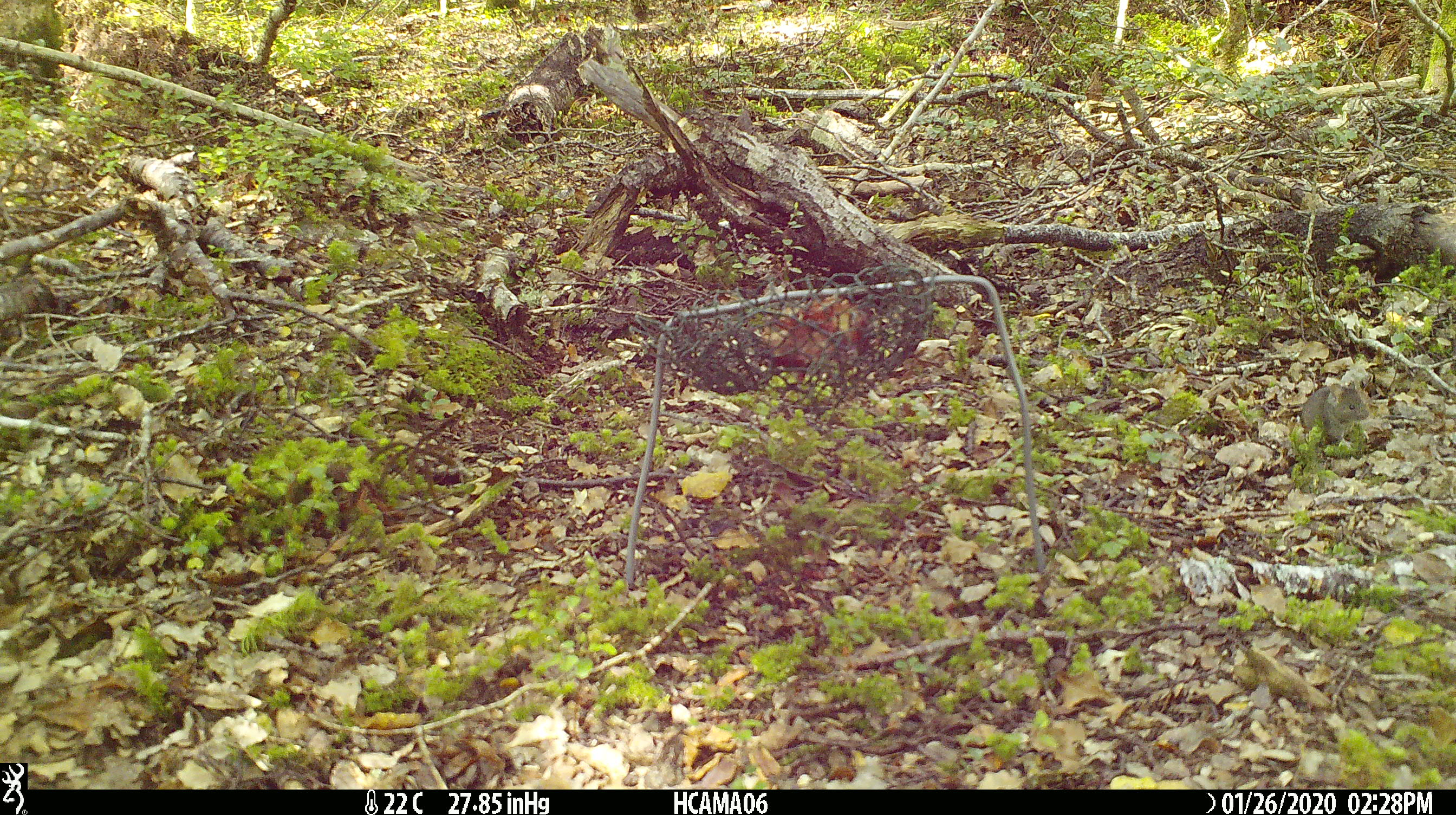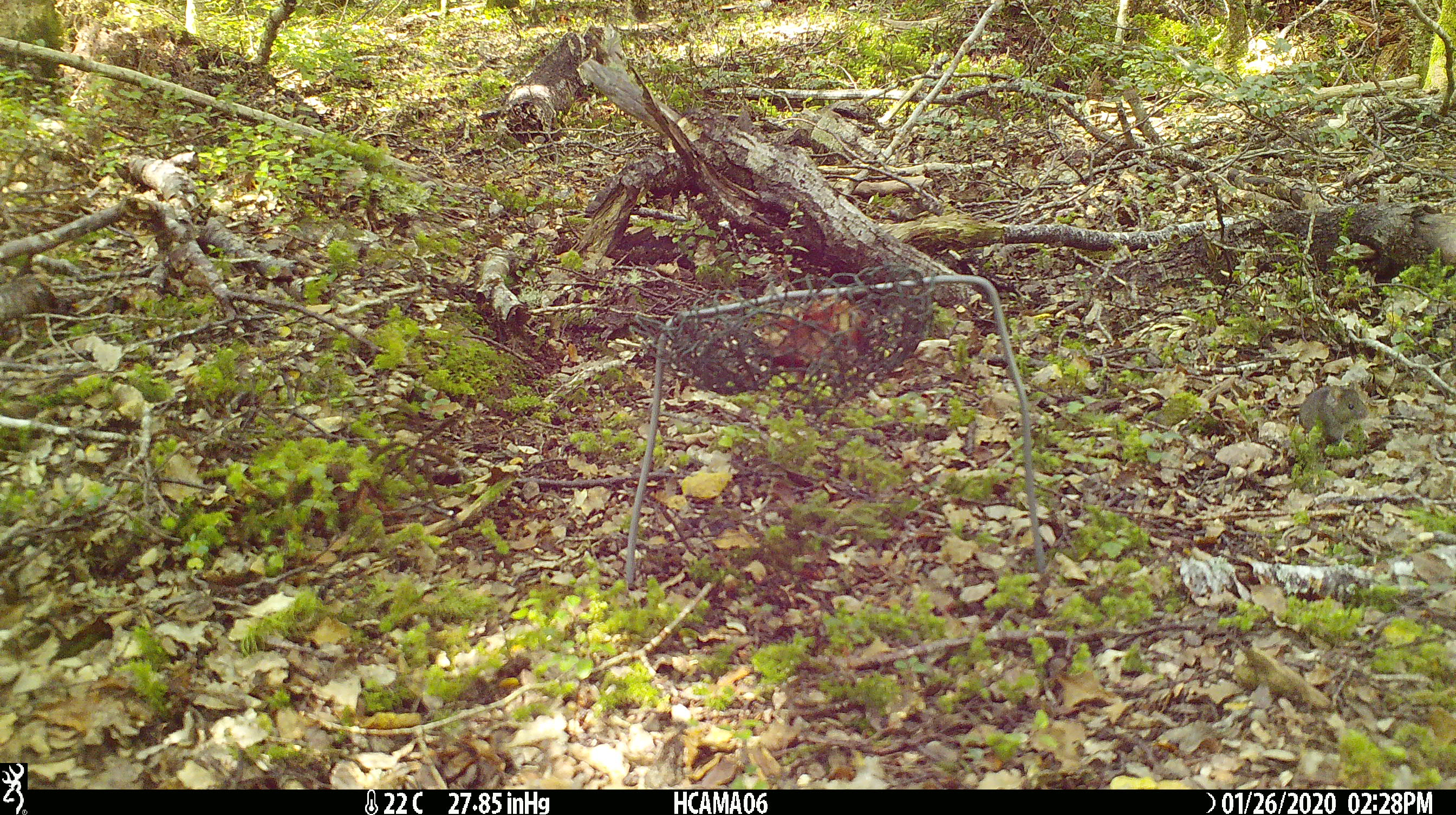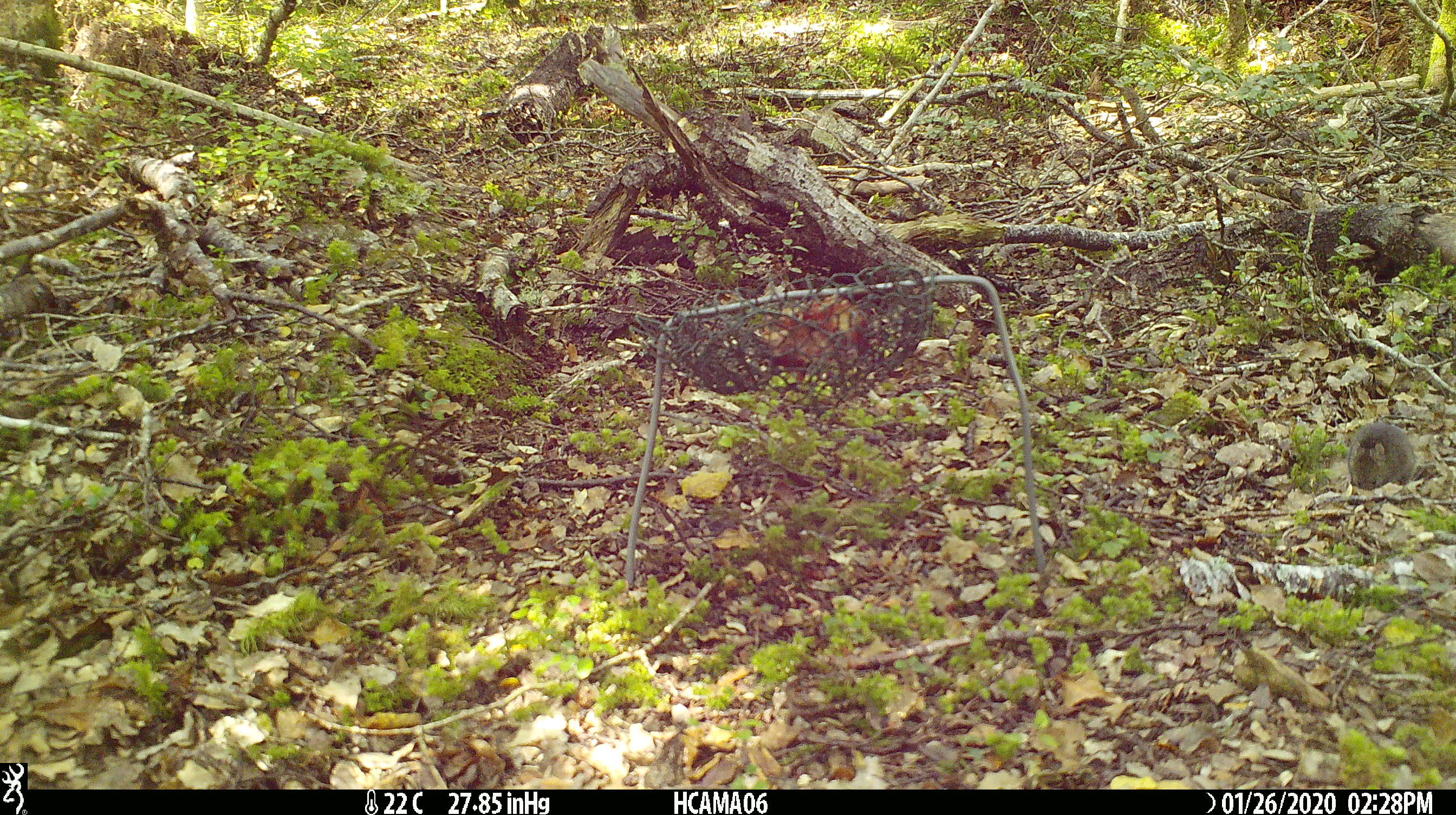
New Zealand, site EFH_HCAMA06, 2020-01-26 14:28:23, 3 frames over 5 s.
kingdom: Animalia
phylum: Chordata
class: Mammalia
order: Rodentia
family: Muridae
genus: Mus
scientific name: Mus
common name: mouse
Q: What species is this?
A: Mouse (Mus).